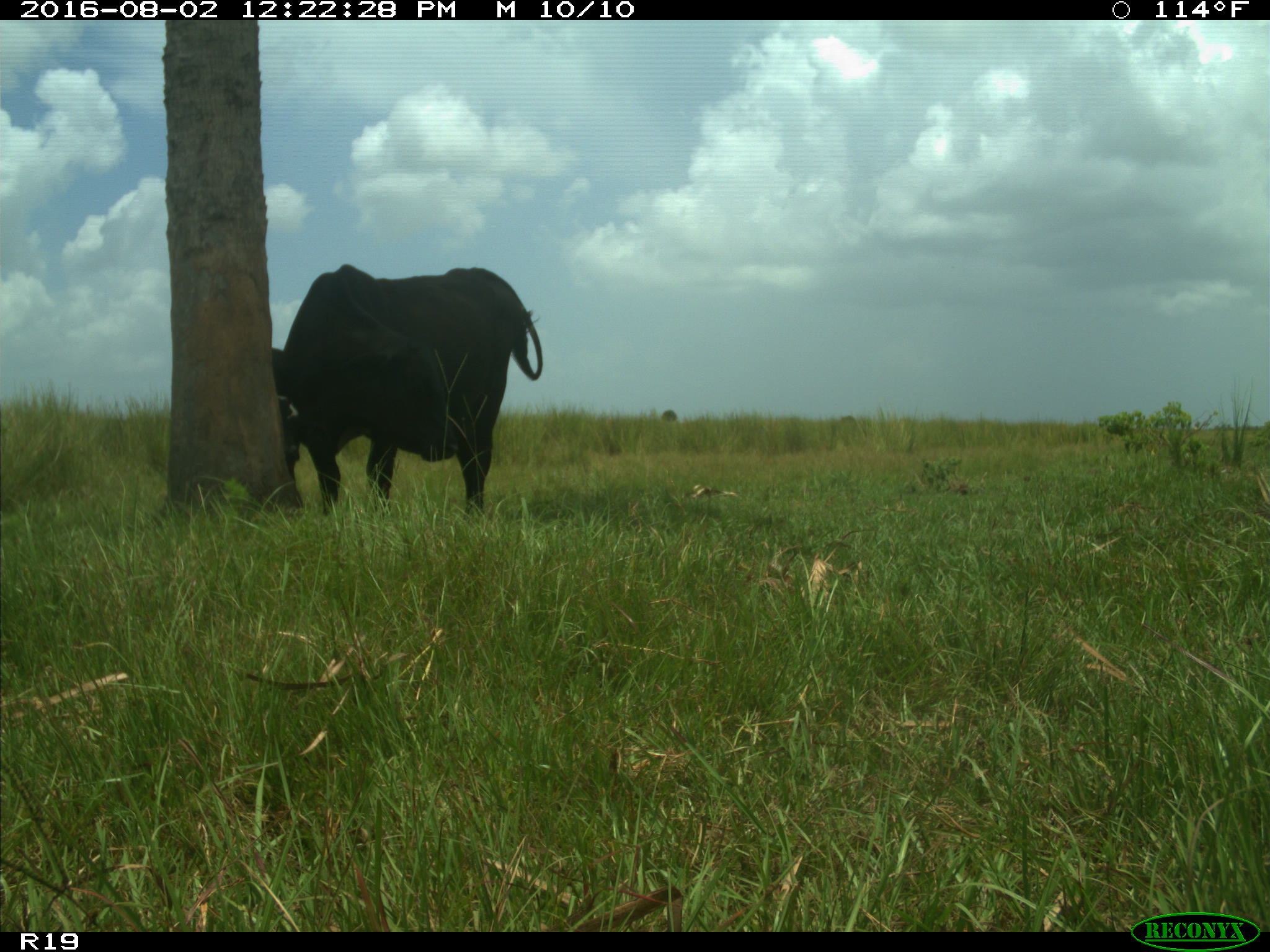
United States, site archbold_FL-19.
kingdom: Animalia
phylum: Chordata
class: Mammalia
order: Artiodactyla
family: Bovidae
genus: Bos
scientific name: Bos taurus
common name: domestic cow